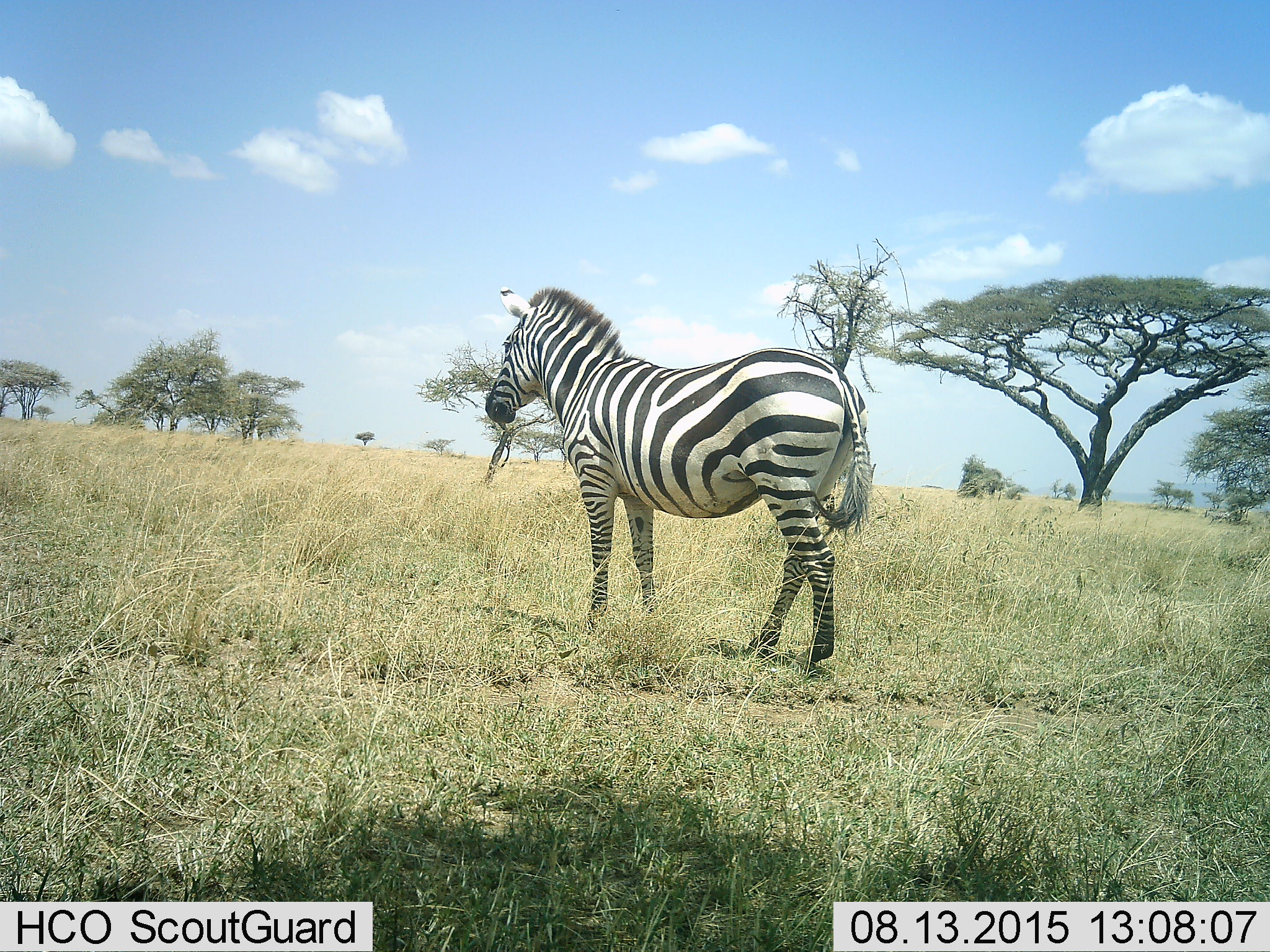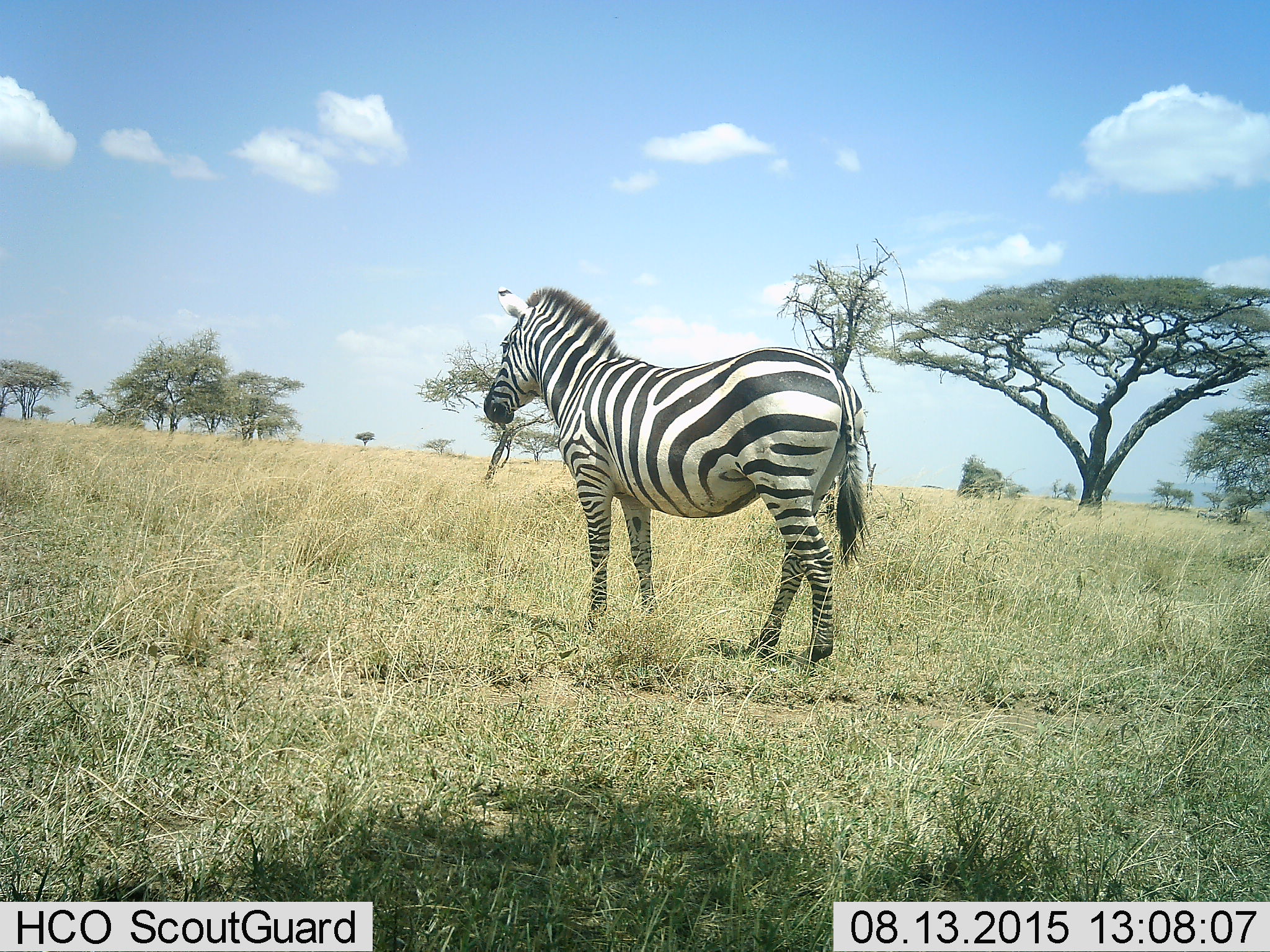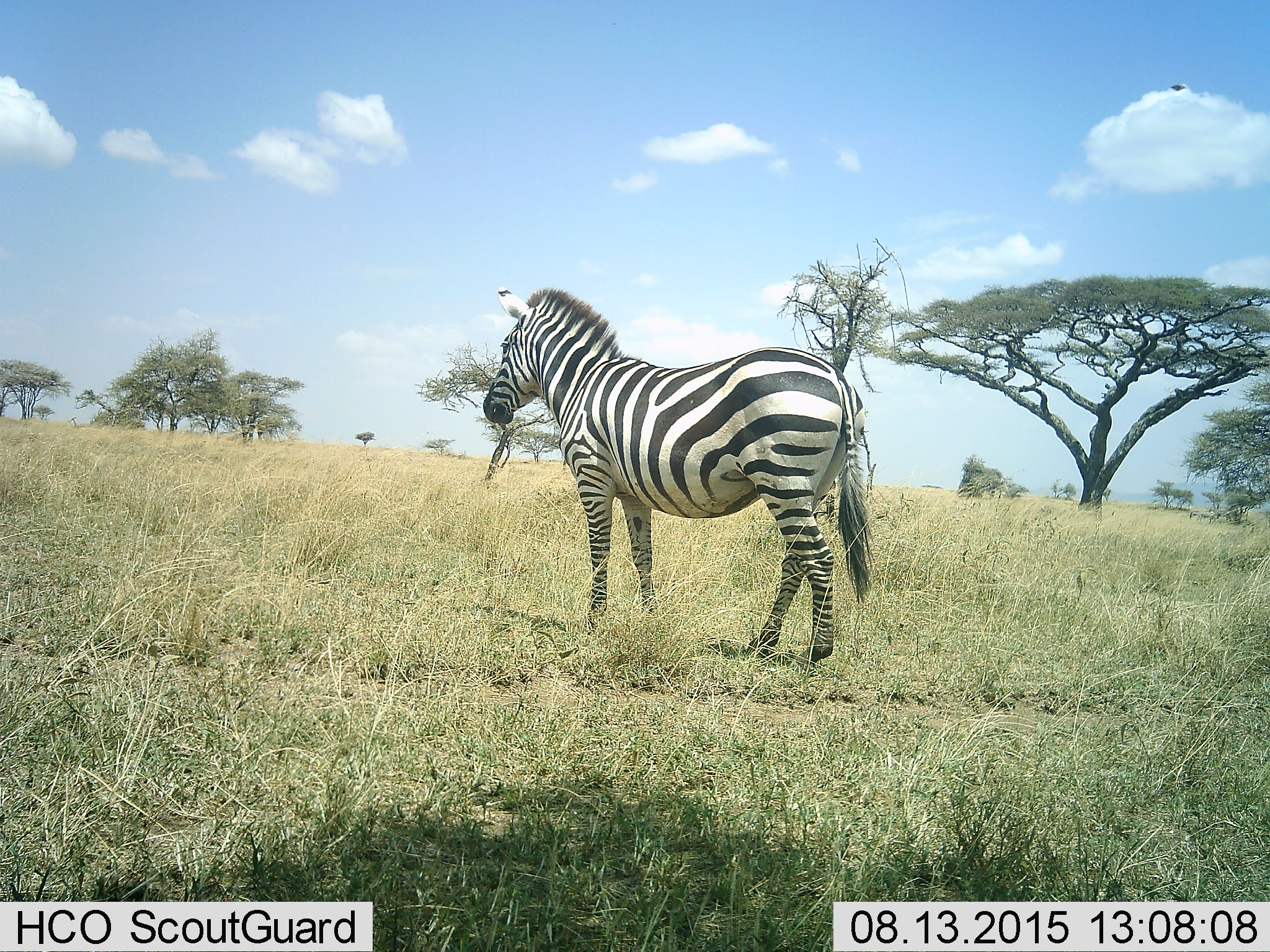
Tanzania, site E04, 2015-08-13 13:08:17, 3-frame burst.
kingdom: Animalia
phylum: Chordata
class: Mammalia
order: Perissodactyla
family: Equidae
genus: Equus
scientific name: Equus quagga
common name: plains zebra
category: zebra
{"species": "zebra (plains zebra) (Equus quagga)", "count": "1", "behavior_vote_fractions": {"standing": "89%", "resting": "0%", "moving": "32%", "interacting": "0%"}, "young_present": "0%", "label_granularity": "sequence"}